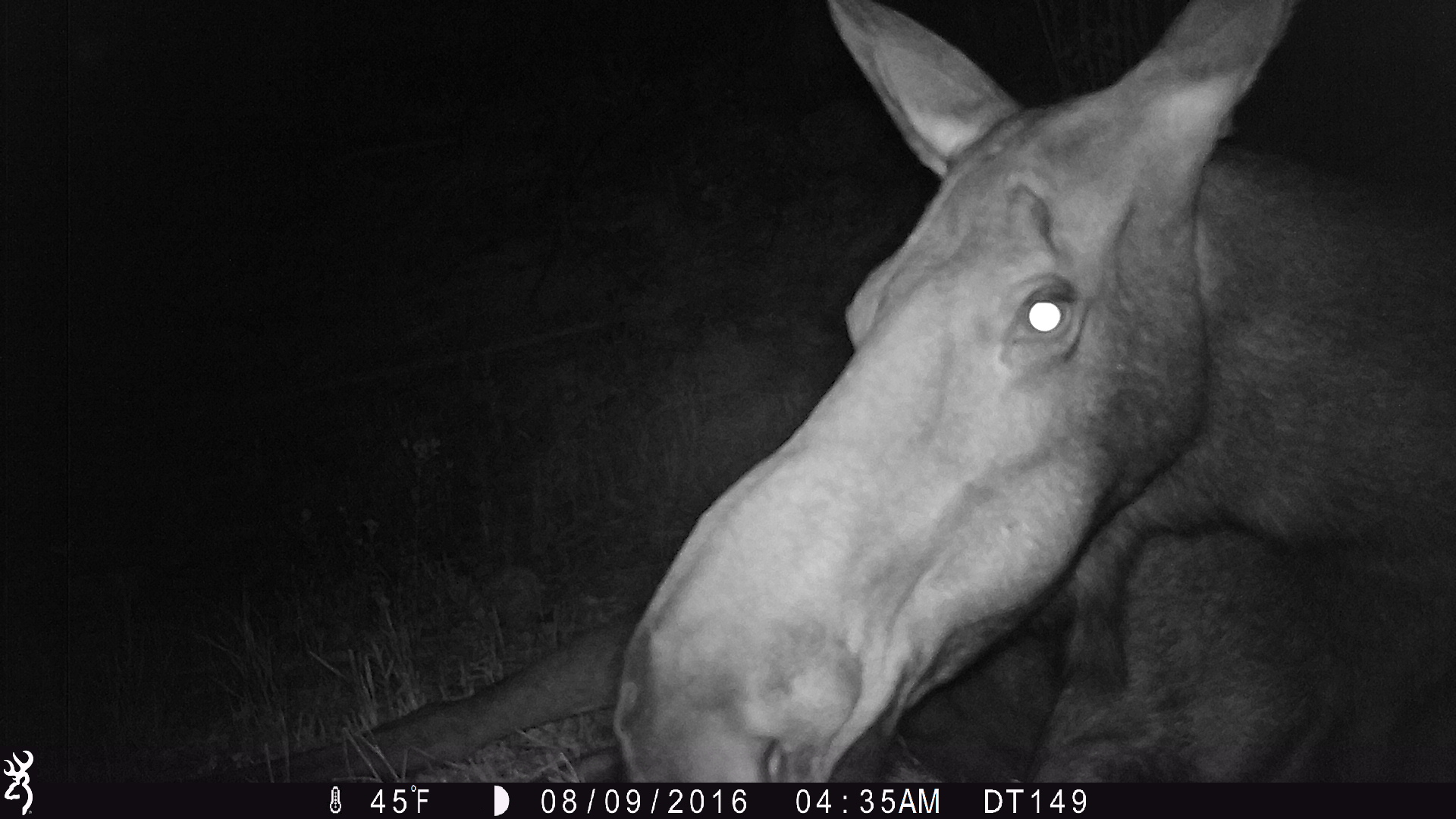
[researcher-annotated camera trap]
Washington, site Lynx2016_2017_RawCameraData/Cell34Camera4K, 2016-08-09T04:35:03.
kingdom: Animalia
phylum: Chordata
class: Mammalia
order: Artiodactyla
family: Cervidae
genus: Alces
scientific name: Alces alces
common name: moose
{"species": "Alces alces (moose)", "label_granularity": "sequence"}